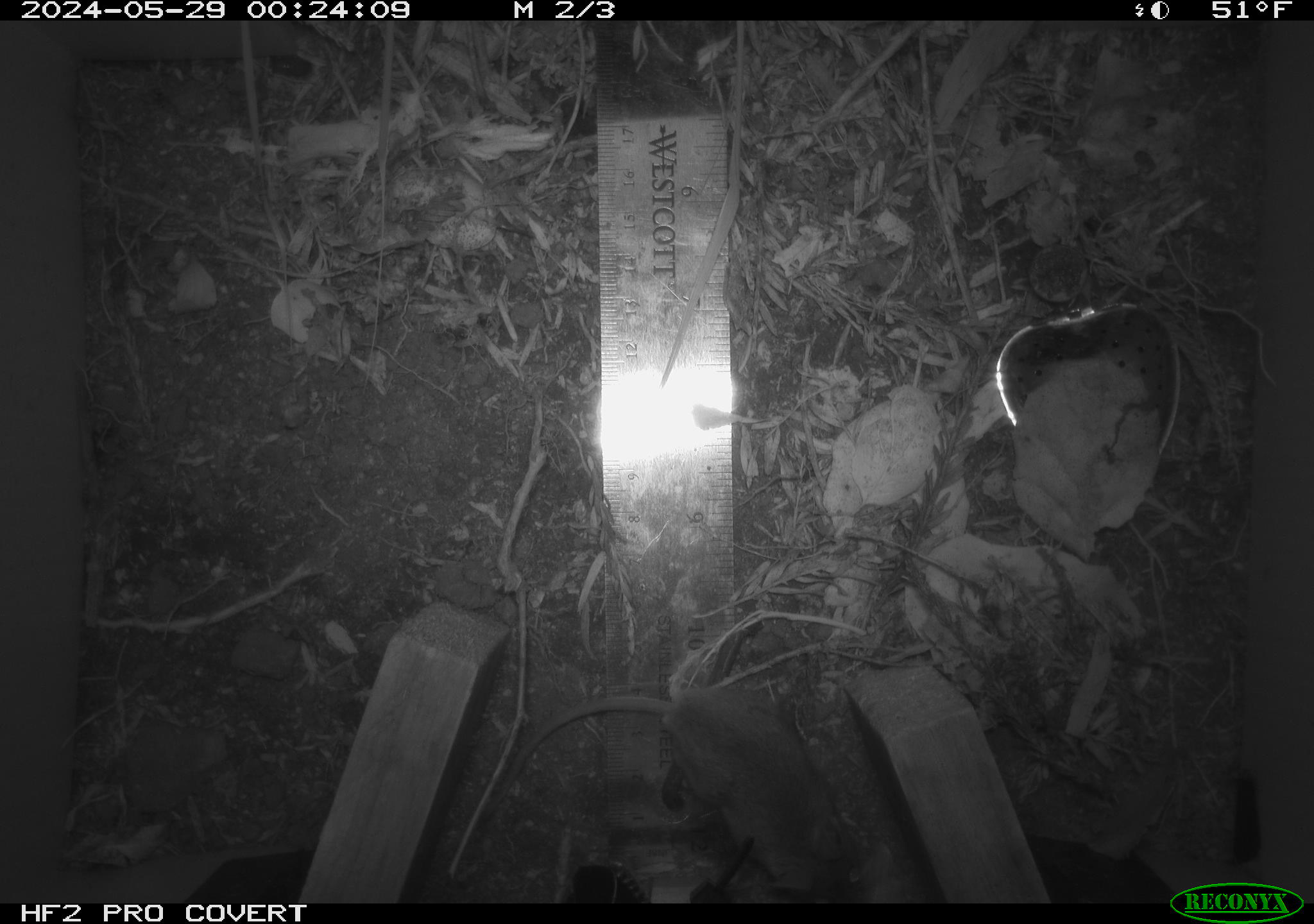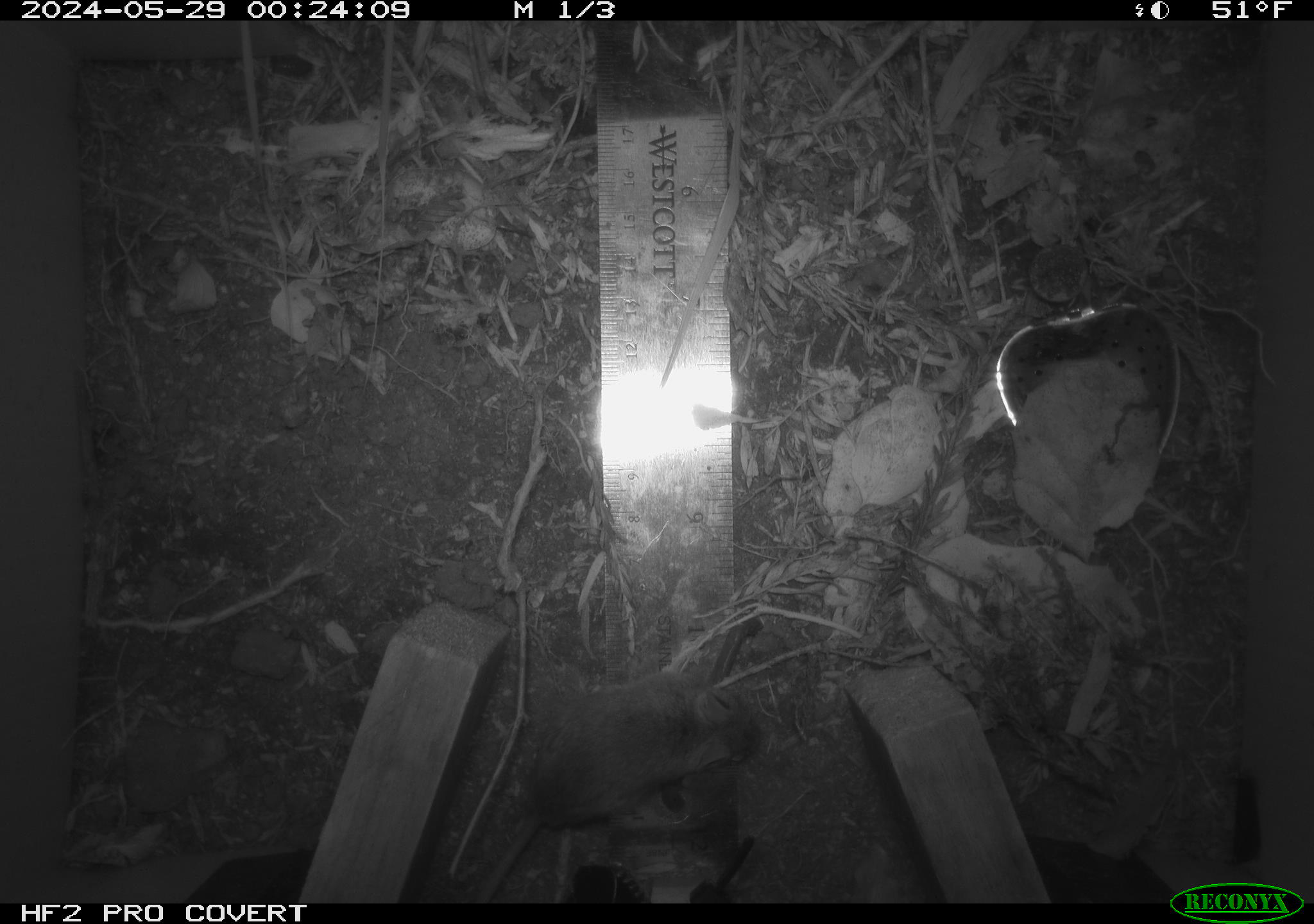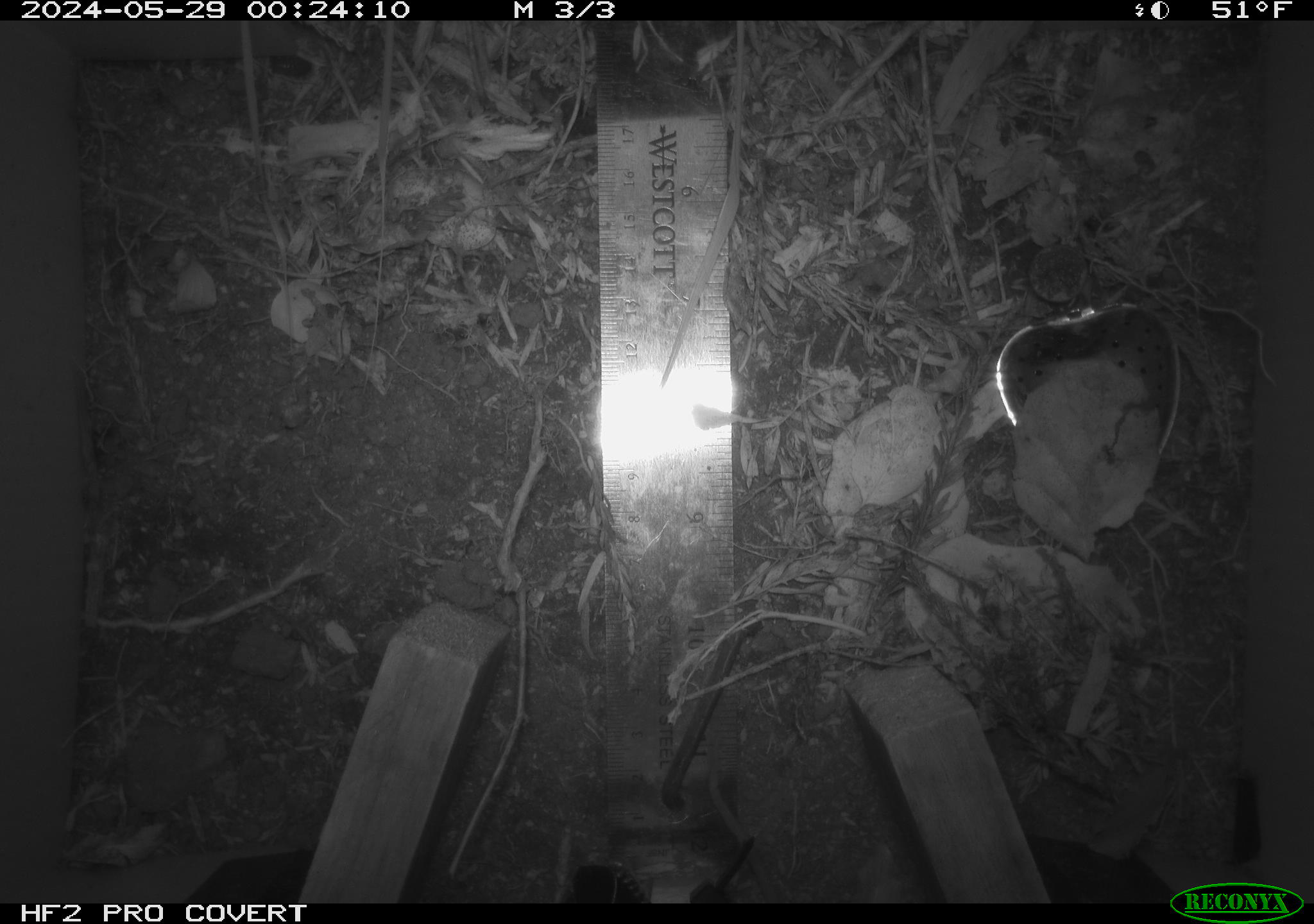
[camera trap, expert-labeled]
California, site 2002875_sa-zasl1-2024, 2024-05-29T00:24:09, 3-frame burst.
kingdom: Animalia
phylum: Chordata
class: Mammalia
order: Rodentia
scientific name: Rodentia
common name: mouse species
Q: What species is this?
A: Mouse species (Rodentia).